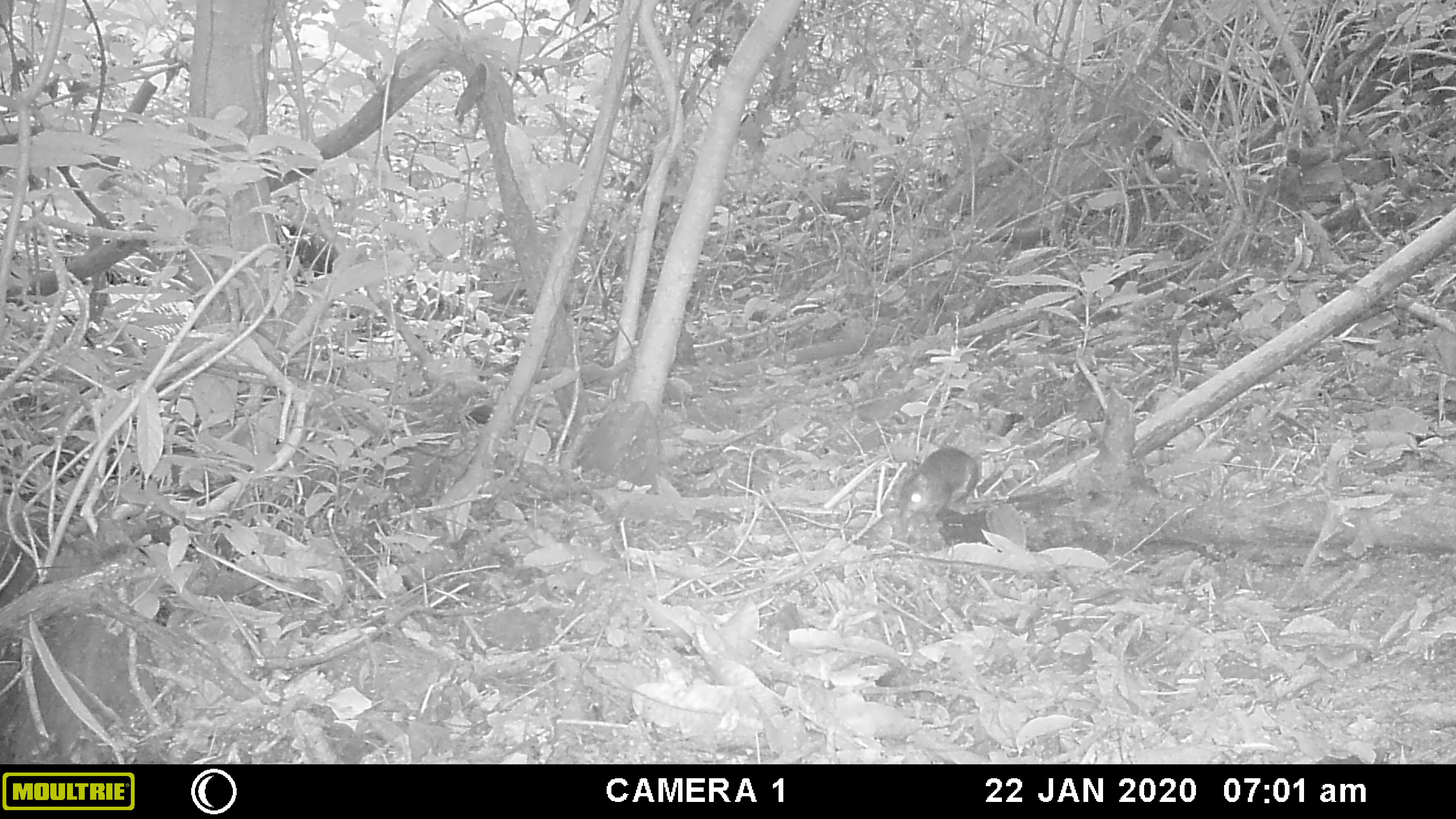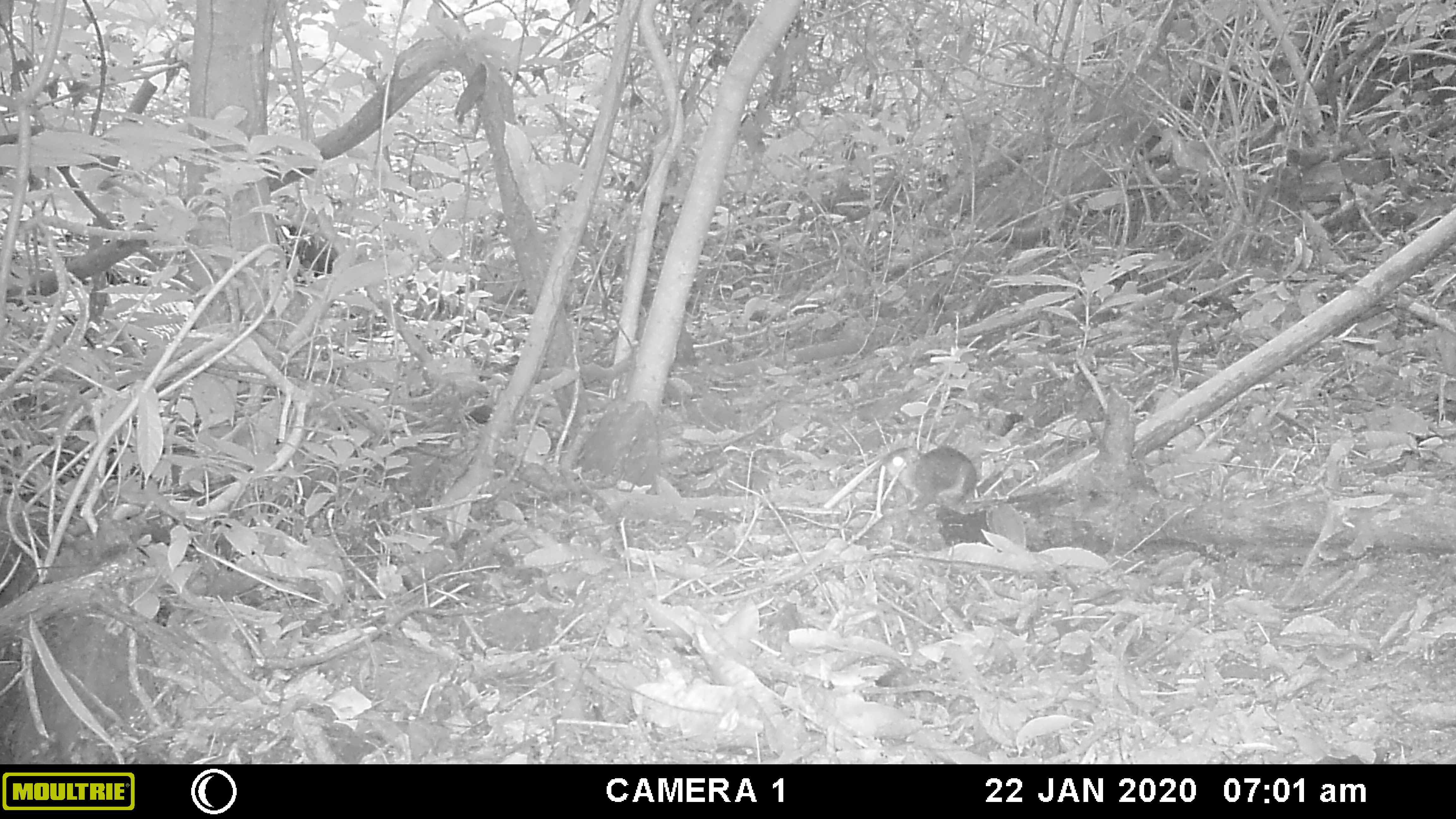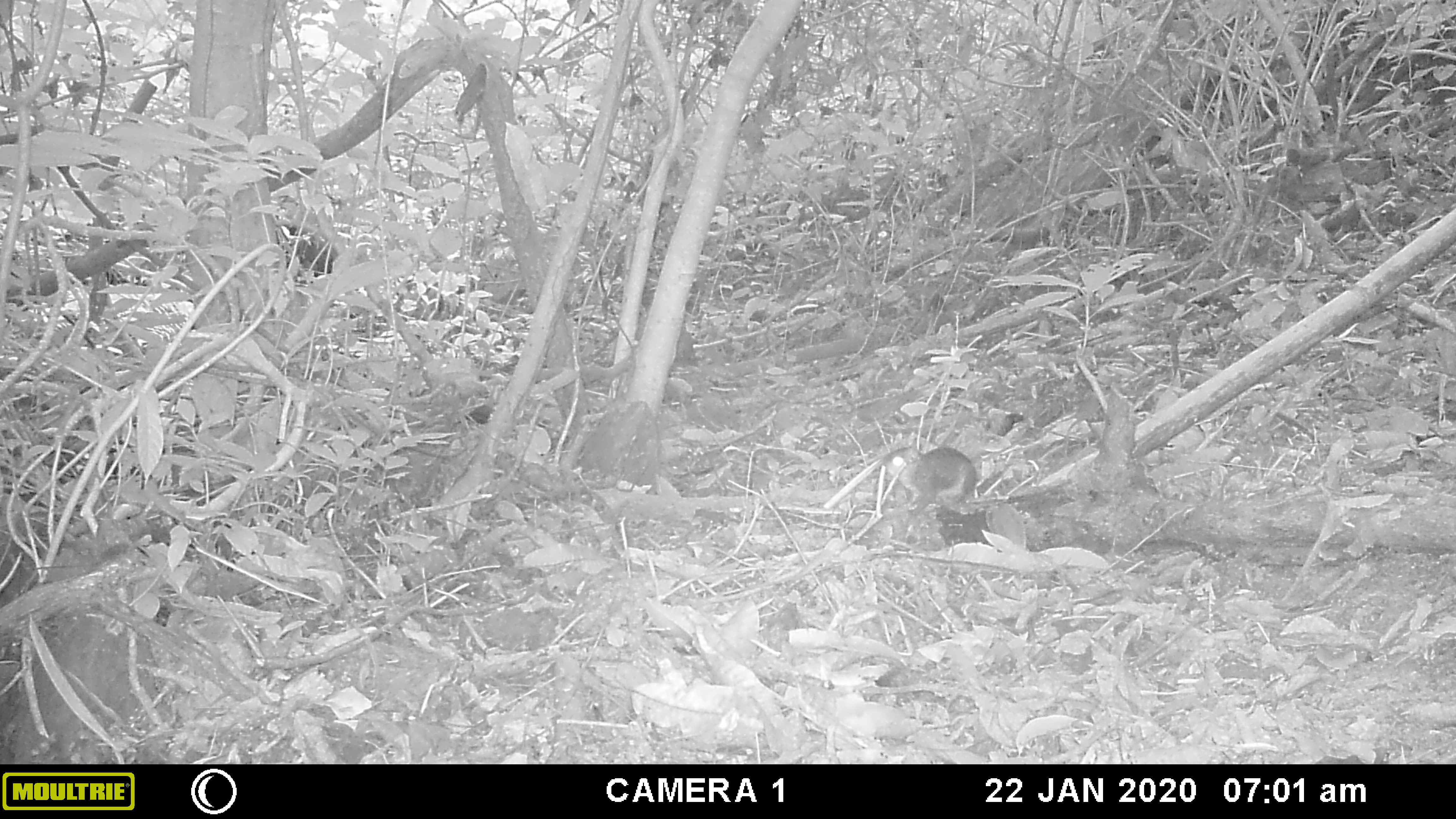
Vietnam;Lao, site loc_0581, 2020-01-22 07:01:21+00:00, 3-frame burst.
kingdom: Animalia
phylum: Chordata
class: Mammalia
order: Rodentia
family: Sciuridae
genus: Dremomys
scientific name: Dremomys rufigenis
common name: red-cheeked squirrel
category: red cheeked squirrel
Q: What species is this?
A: Red cheeked squirrel (red-cheeked squirrel) (Dremomys rufigenis).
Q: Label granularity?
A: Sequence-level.